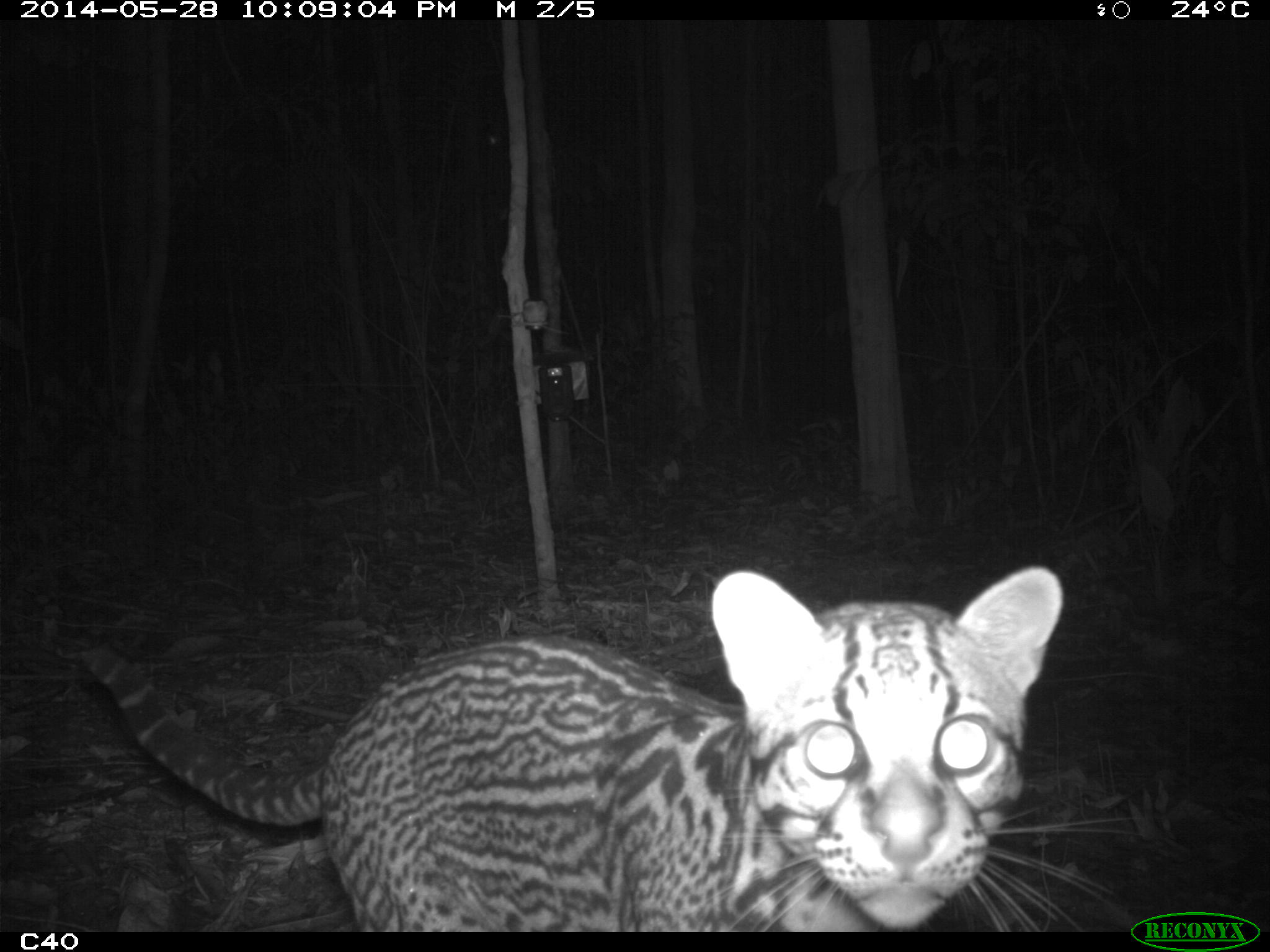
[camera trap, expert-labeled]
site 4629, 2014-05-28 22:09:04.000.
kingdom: Animalia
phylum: Chordata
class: Mammalia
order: Carnivora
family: Felidae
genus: Leopardus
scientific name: Leopardus pardalis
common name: ocelot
Leopardus pardalis (ocelot), count 1, age adult, sex male.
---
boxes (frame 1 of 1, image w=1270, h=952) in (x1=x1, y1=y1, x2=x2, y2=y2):
leopardus pardalis: (x1=79, y1=565, x2=1133, y2=932)